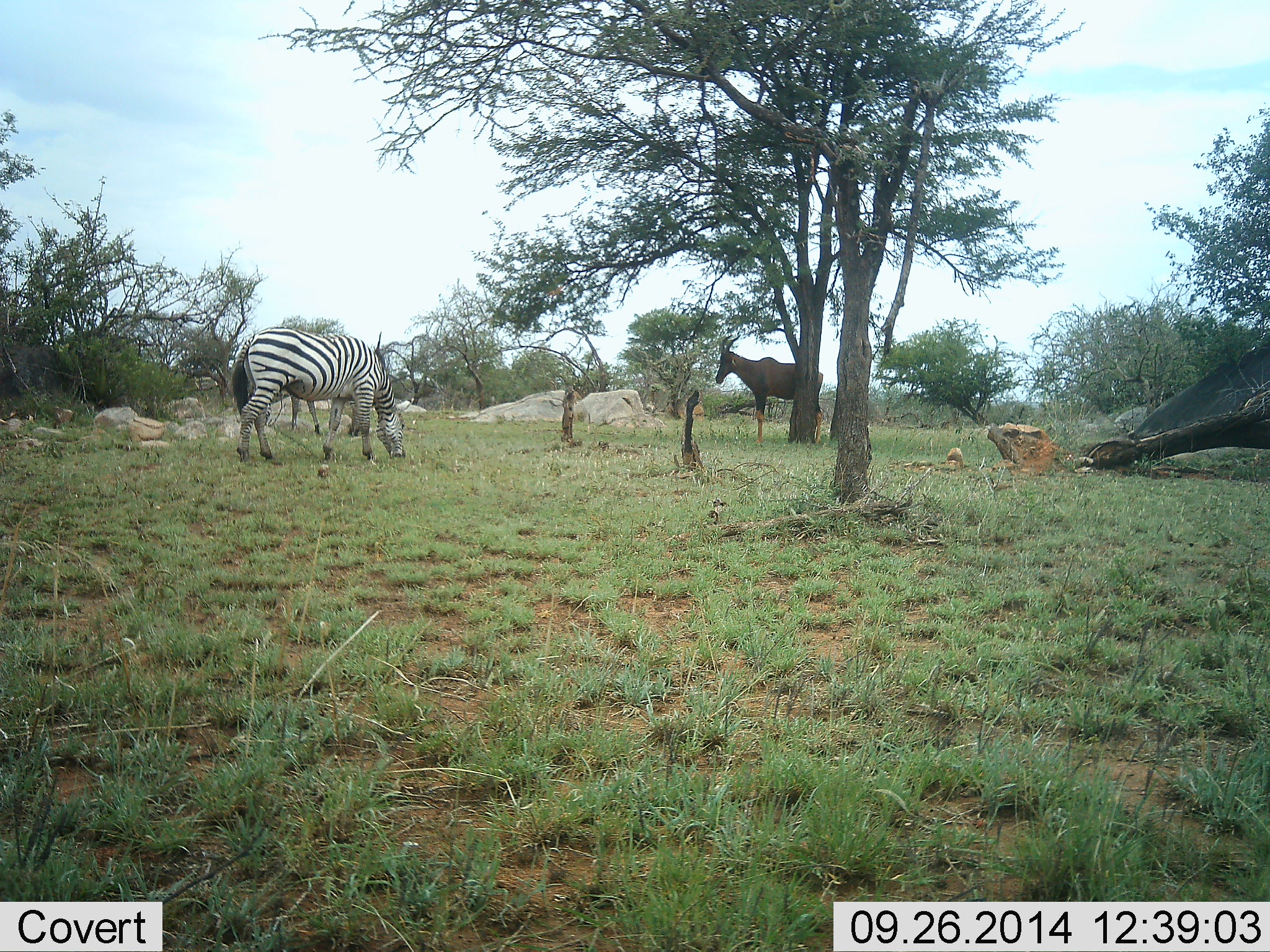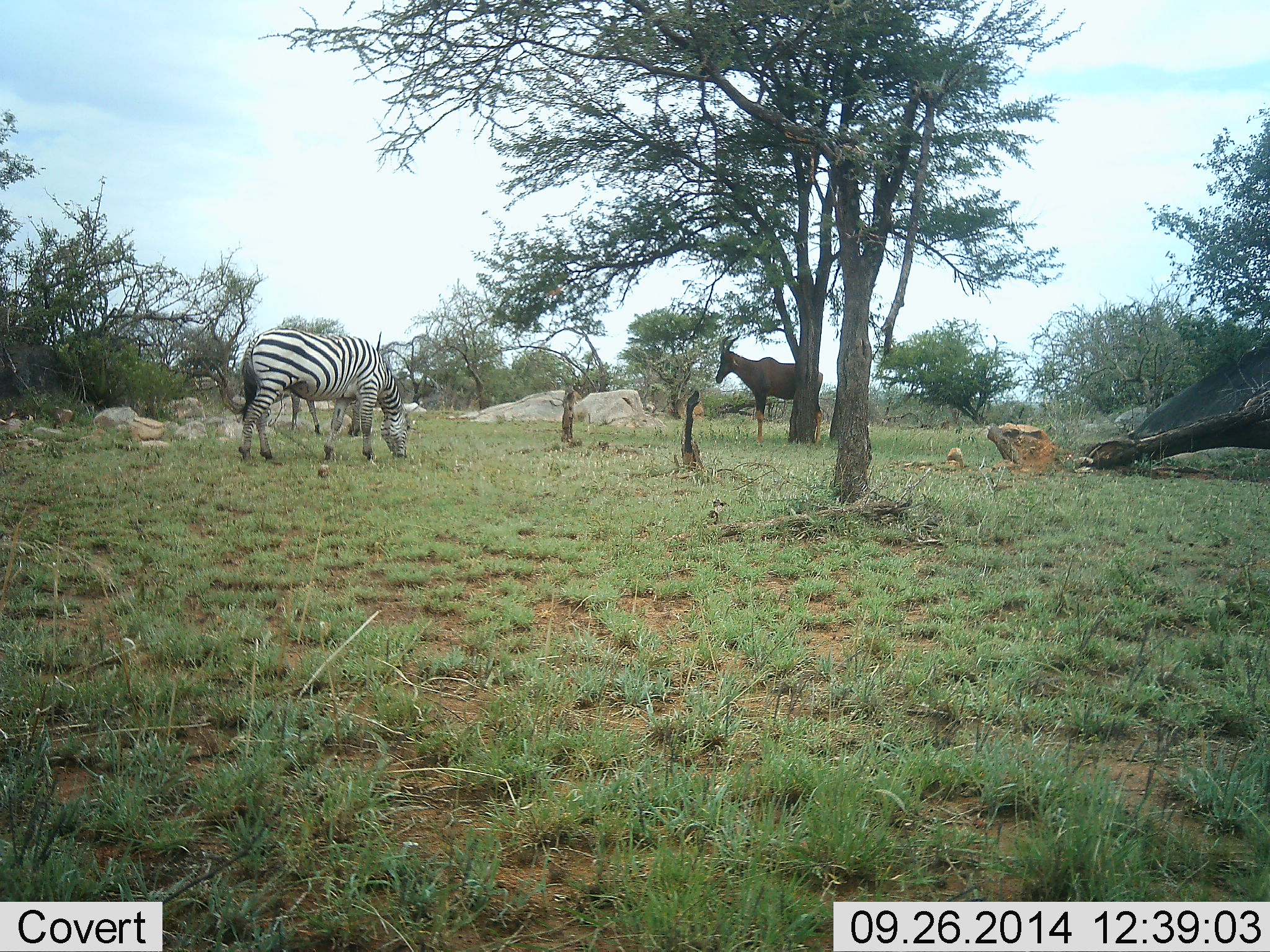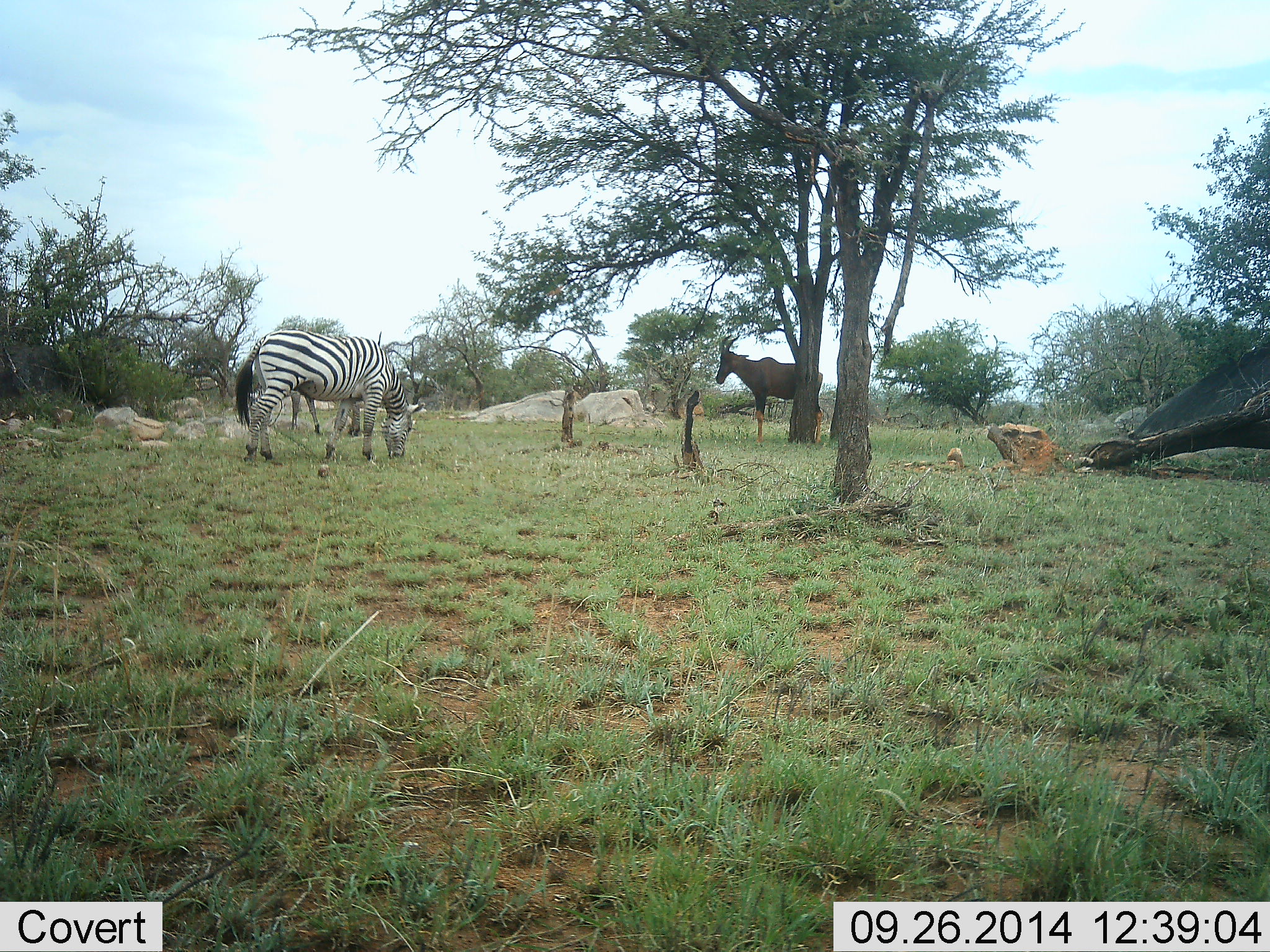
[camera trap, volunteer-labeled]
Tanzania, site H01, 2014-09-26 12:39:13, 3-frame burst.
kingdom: Animalia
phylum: Chordata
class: Mammalia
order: Artiodactyla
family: Bovidae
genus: Damaliscus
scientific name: Damaliscus lunatus jimela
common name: topi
Topi (Damaliscus lunatus jimela), count 1. Behavior (volunteer vote fractions): standing 100%, resting 0%, moving 0%, interacting 10%. Young present (vote fraction): 0%. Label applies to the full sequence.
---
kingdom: Animalia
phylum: Chordata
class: Mammalia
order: Perissodactyla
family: Equidae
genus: Equus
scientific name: Equus quagga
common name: plains zebra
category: zebra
Zebra (plains zebra) (Equus quagga), count 1. Behavior (volunteer vote fractions): standing 47%, resting 0%, moving 0%, interacting 0%. Young present (vote fraction): 0%. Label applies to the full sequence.